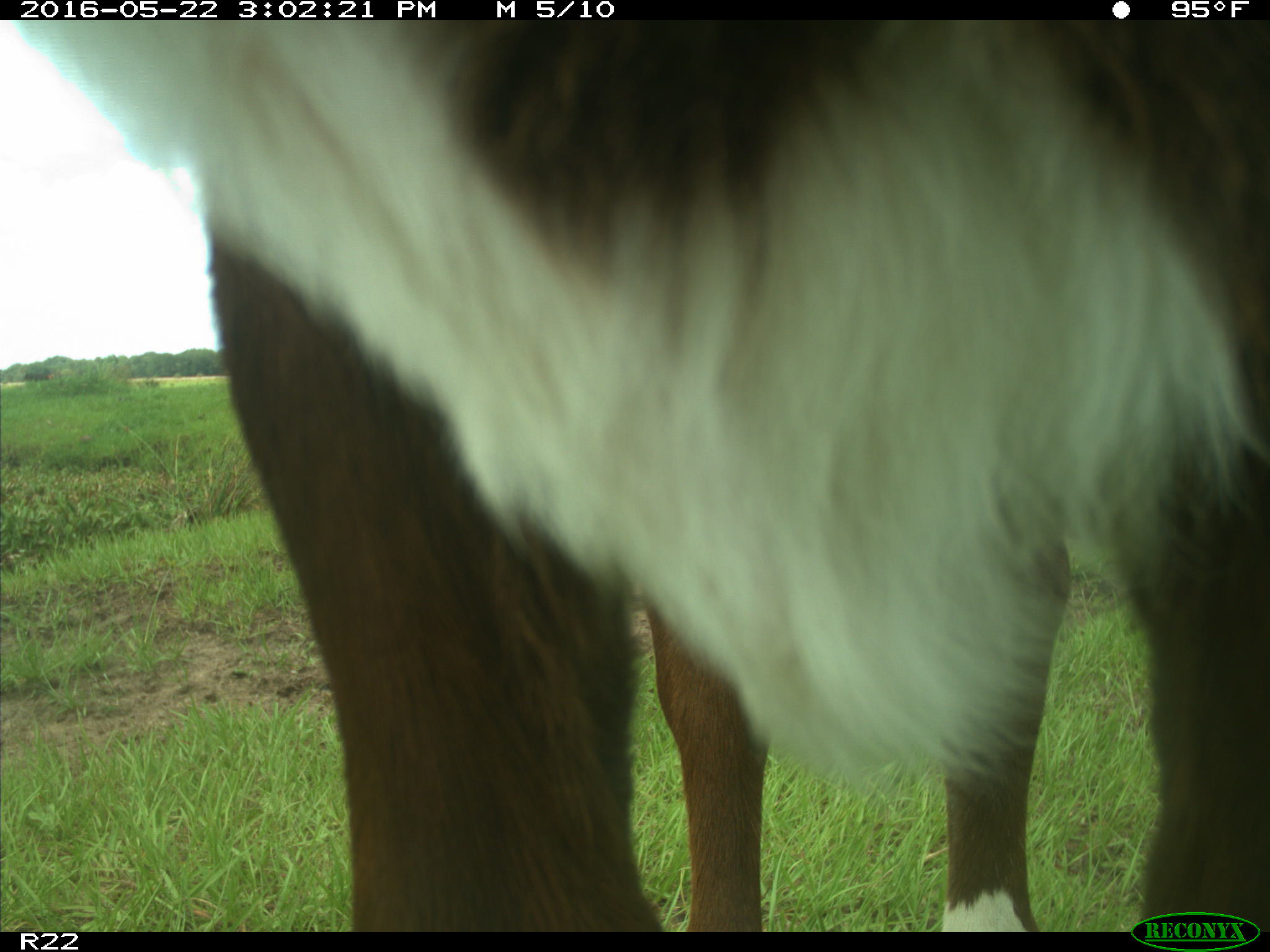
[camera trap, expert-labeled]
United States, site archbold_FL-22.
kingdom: Animalia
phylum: Chordata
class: Mammalia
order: Artiodactyla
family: Bovidae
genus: Bos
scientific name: Bos taurus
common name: domestic cow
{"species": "Bos taurus (domestic cow)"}